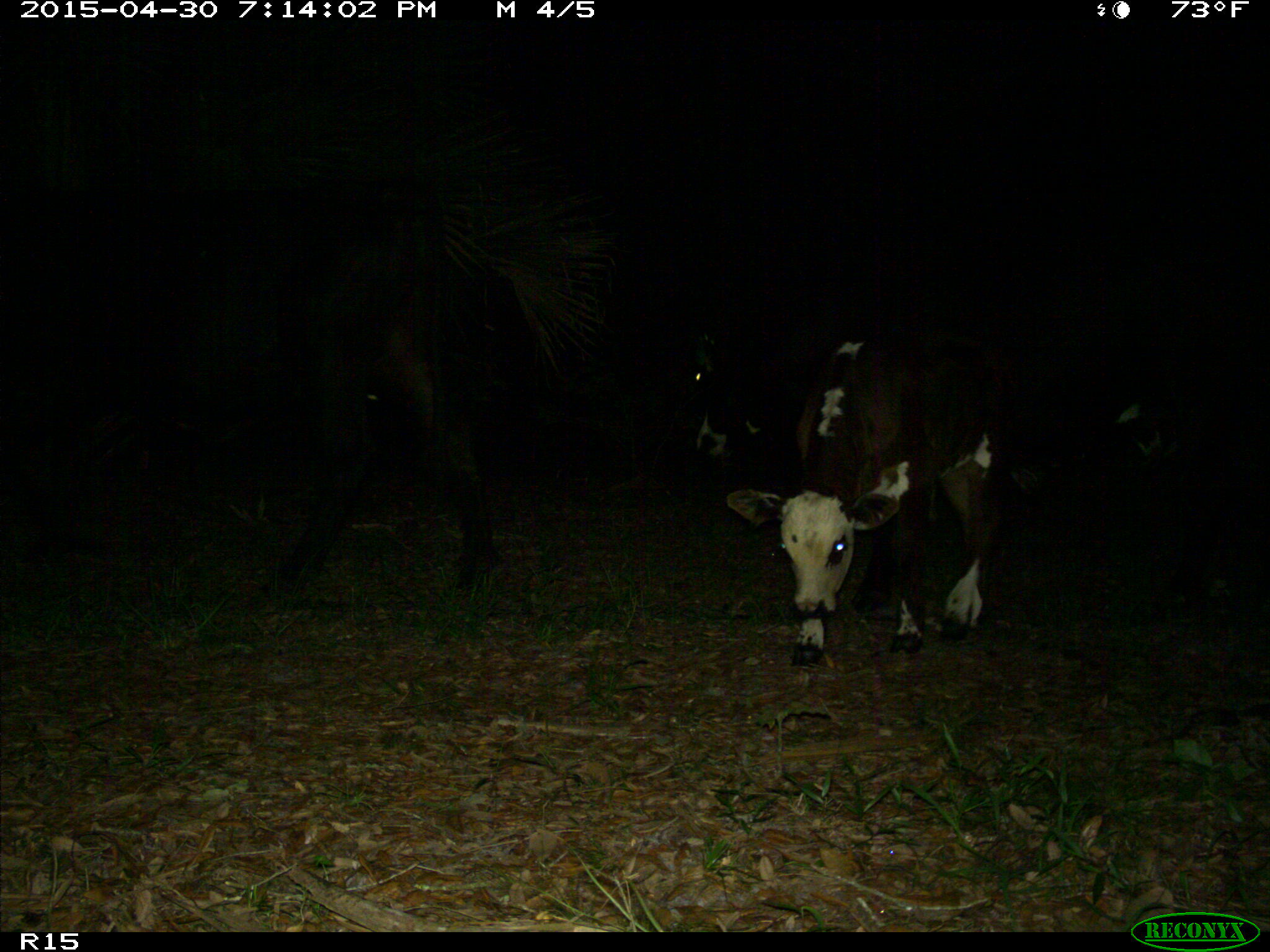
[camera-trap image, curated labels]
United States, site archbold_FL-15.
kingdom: Animalia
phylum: Chordata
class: Mammalia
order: Artiodactyla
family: Bovidae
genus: Bos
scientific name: Bos taurus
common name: domestic cow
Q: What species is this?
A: Bos taurus (domestic cow).